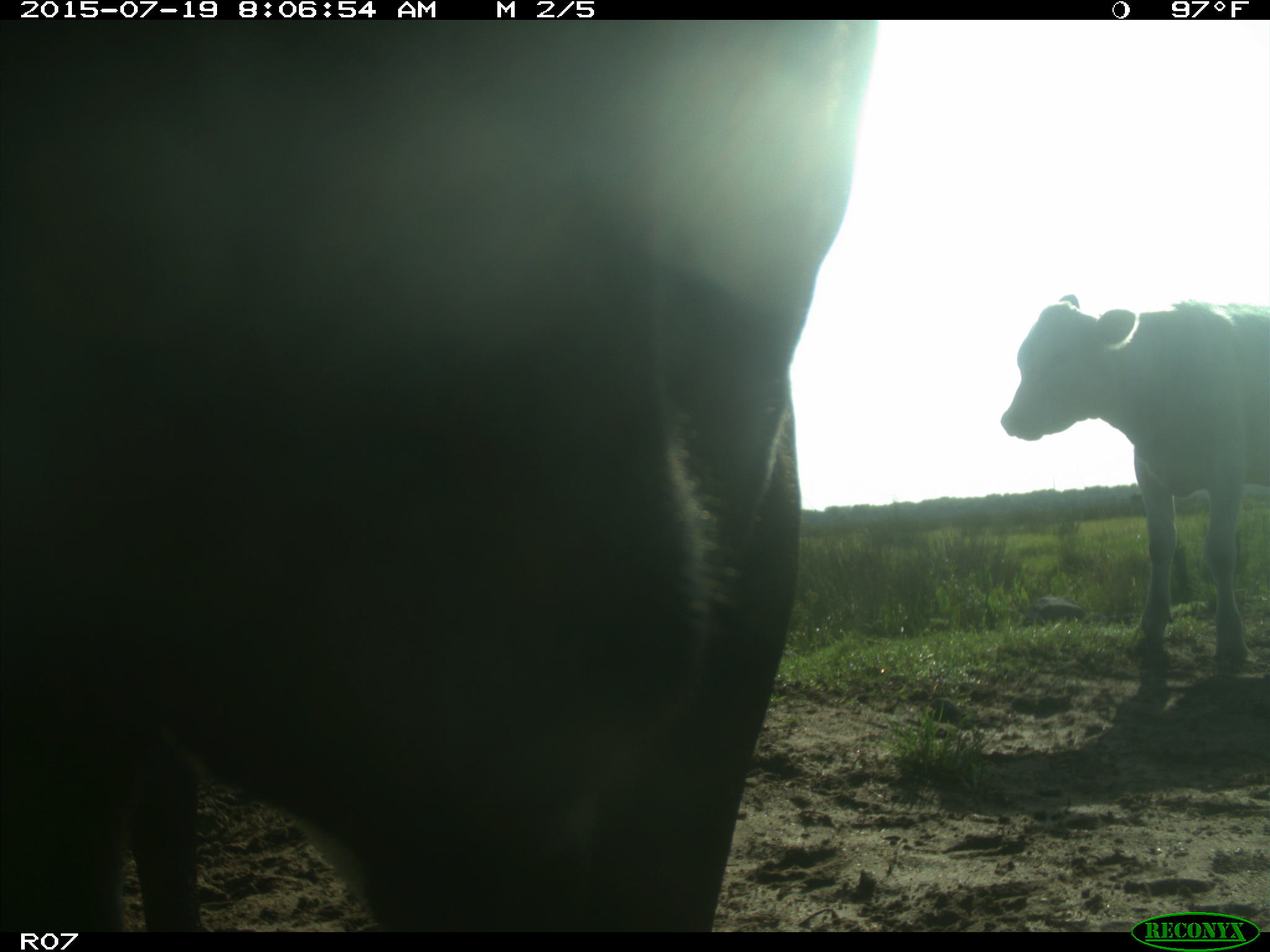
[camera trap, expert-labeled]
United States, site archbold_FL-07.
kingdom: Animalia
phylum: Chordata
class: Mammalia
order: Artiodactyla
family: Bovidae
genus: Bos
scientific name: Bos taurus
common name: domestic cow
Bos taurus (domestic cow).